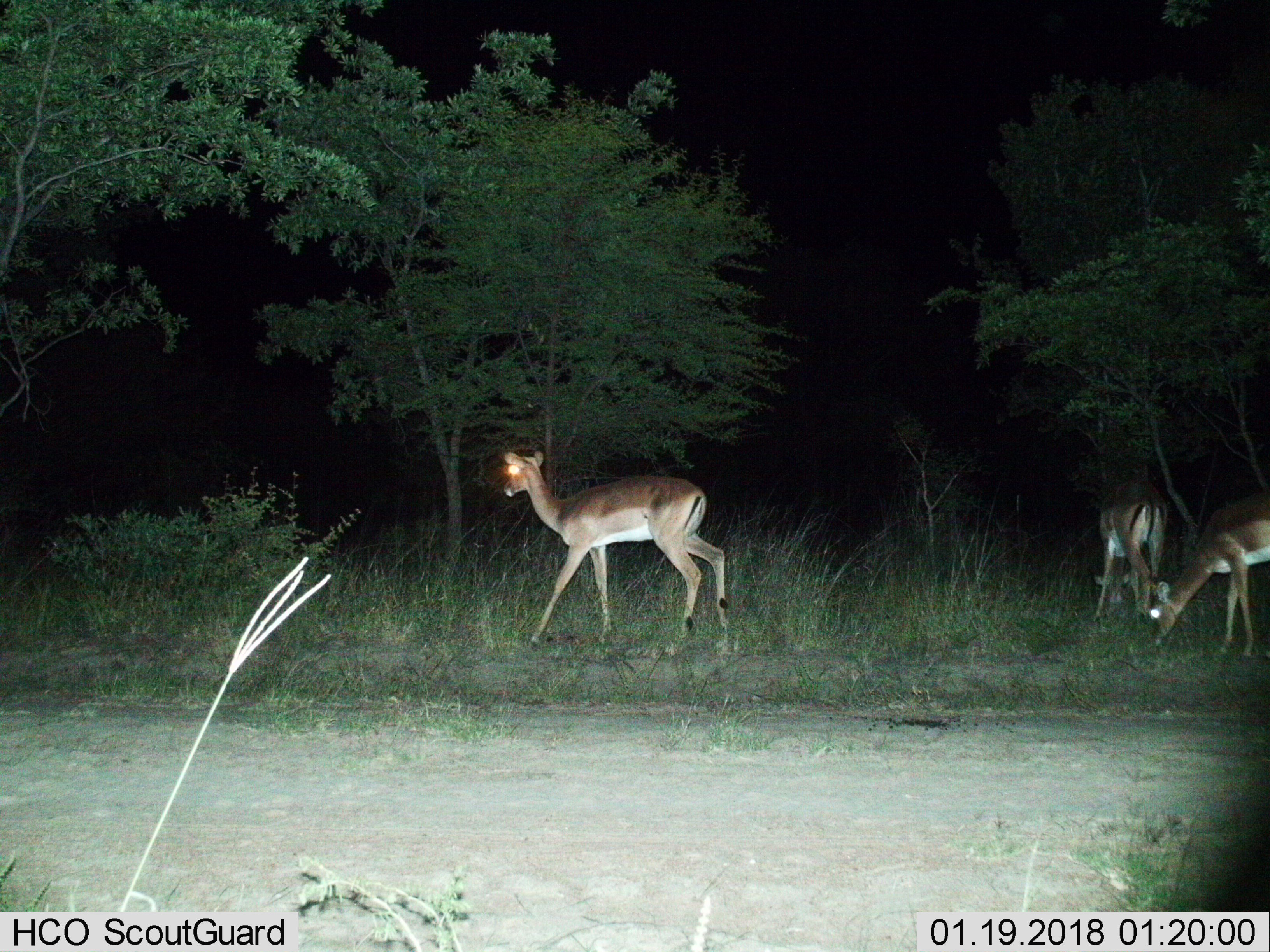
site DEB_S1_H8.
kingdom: Animalia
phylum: Chordata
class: Mammalia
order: Artiodactyla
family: Bovidae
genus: Aepyceros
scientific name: Aepyceros melampus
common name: impala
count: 3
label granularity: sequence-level